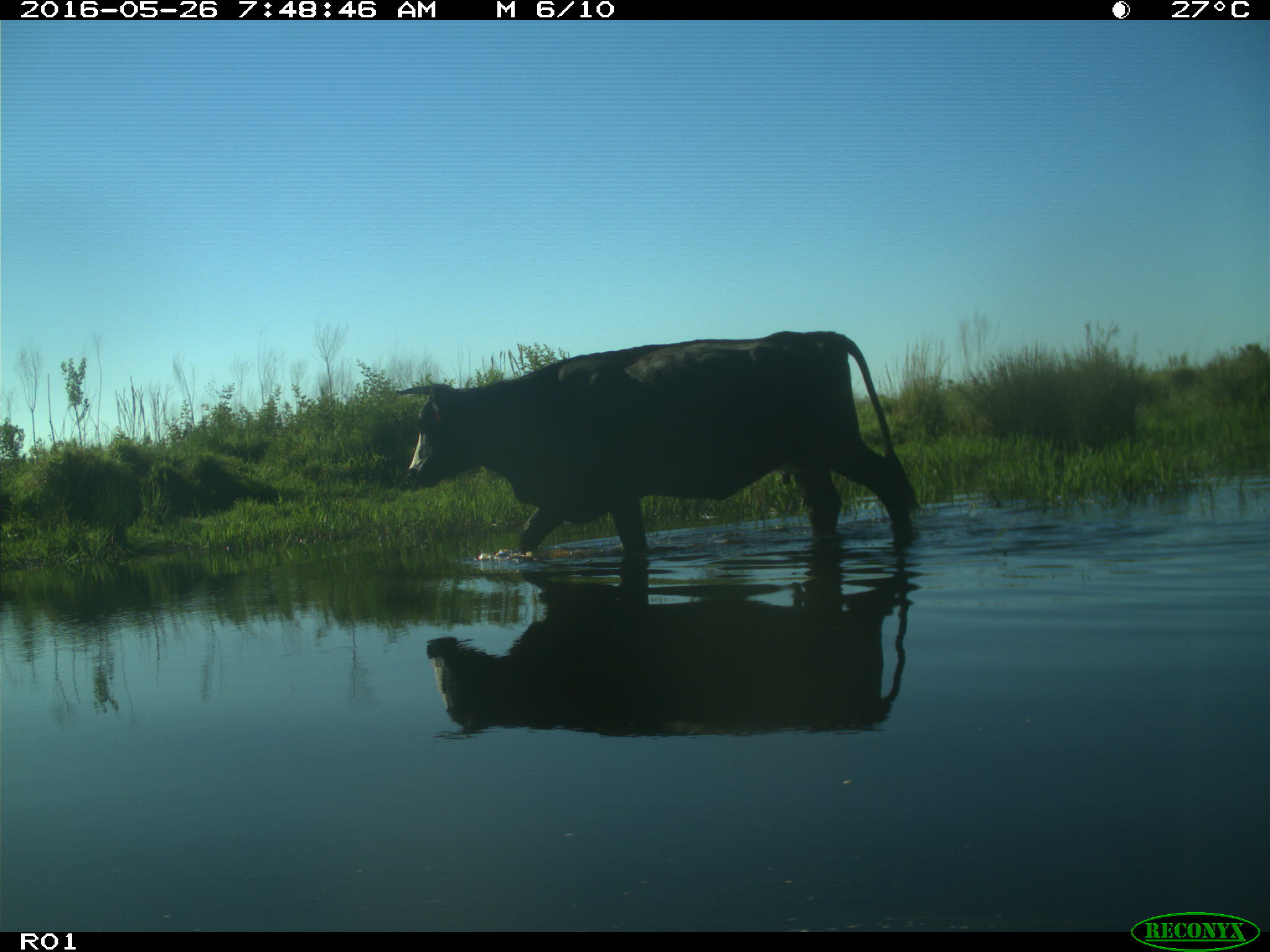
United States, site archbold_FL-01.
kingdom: Animalia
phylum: Chordata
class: Mammalia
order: Artiodactyla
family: Bovidae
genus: Bos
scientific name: Bos taurus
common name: domestic cow